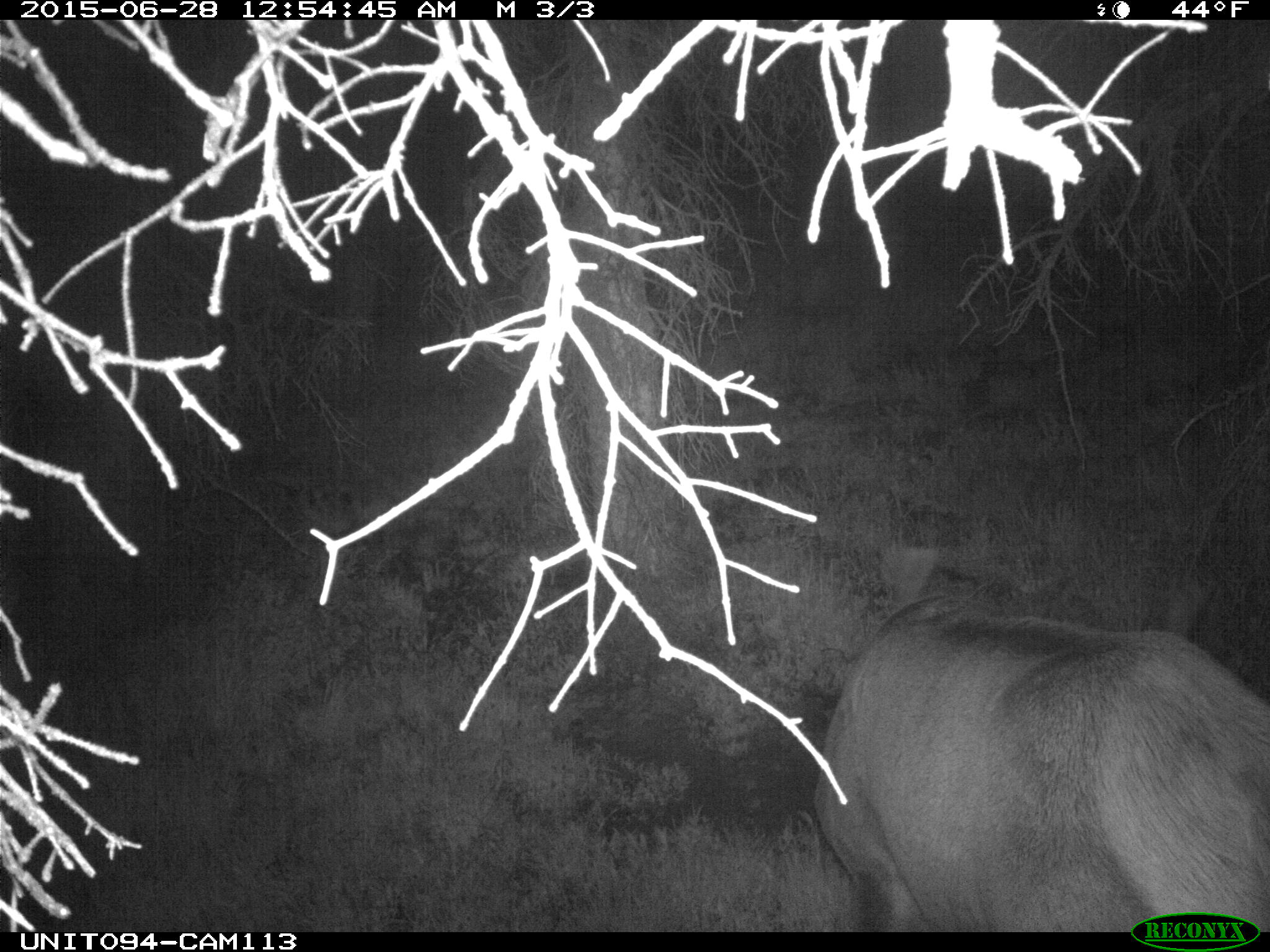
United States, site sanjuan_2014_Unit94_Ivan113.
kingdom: Animalia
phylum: Chordata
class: Mammalia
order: Artiodactyla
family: Cervidae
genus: Cervus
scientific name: Cervus elaphus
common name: red deer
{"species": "Cervus elaphus (red deer)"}